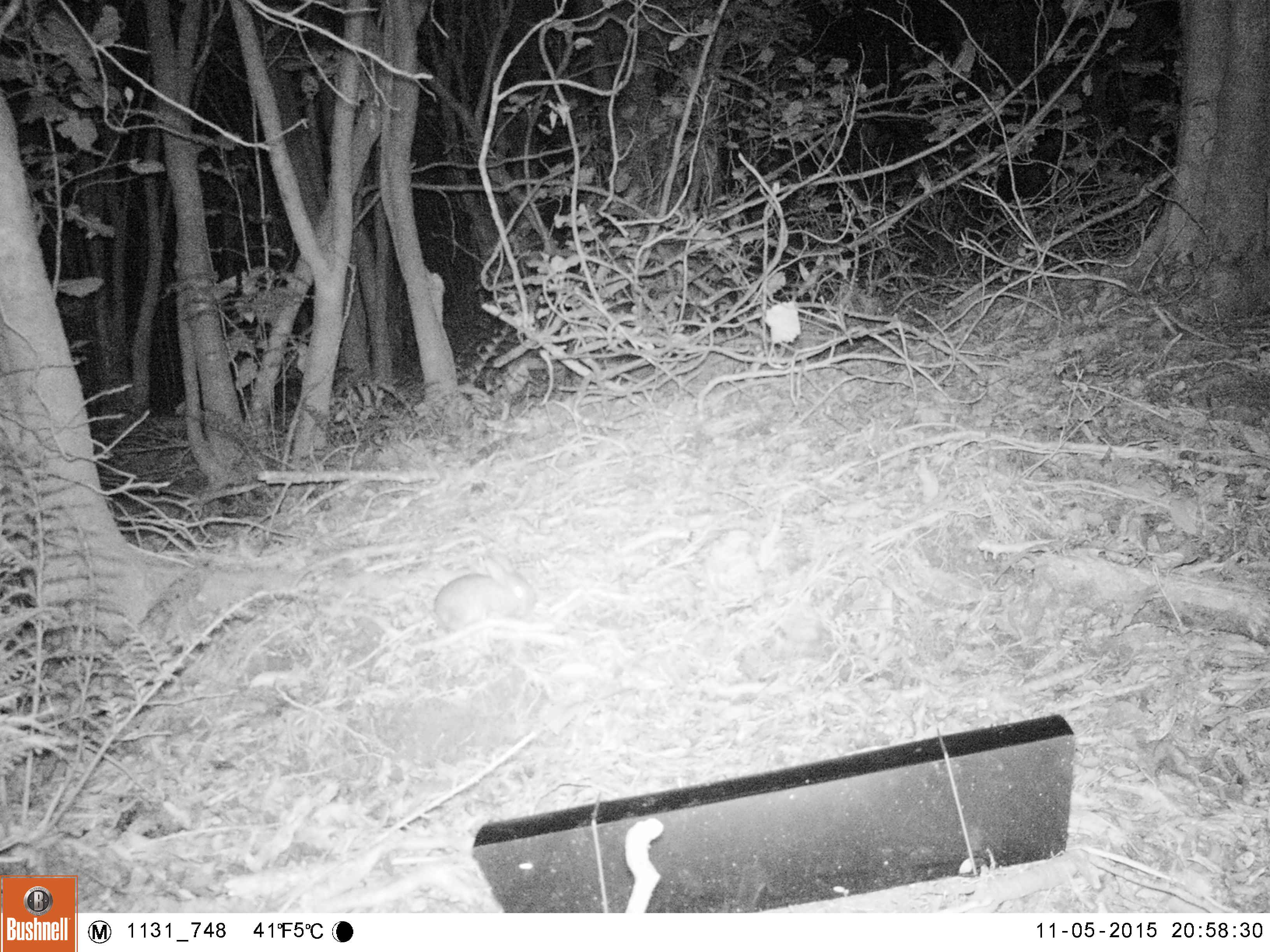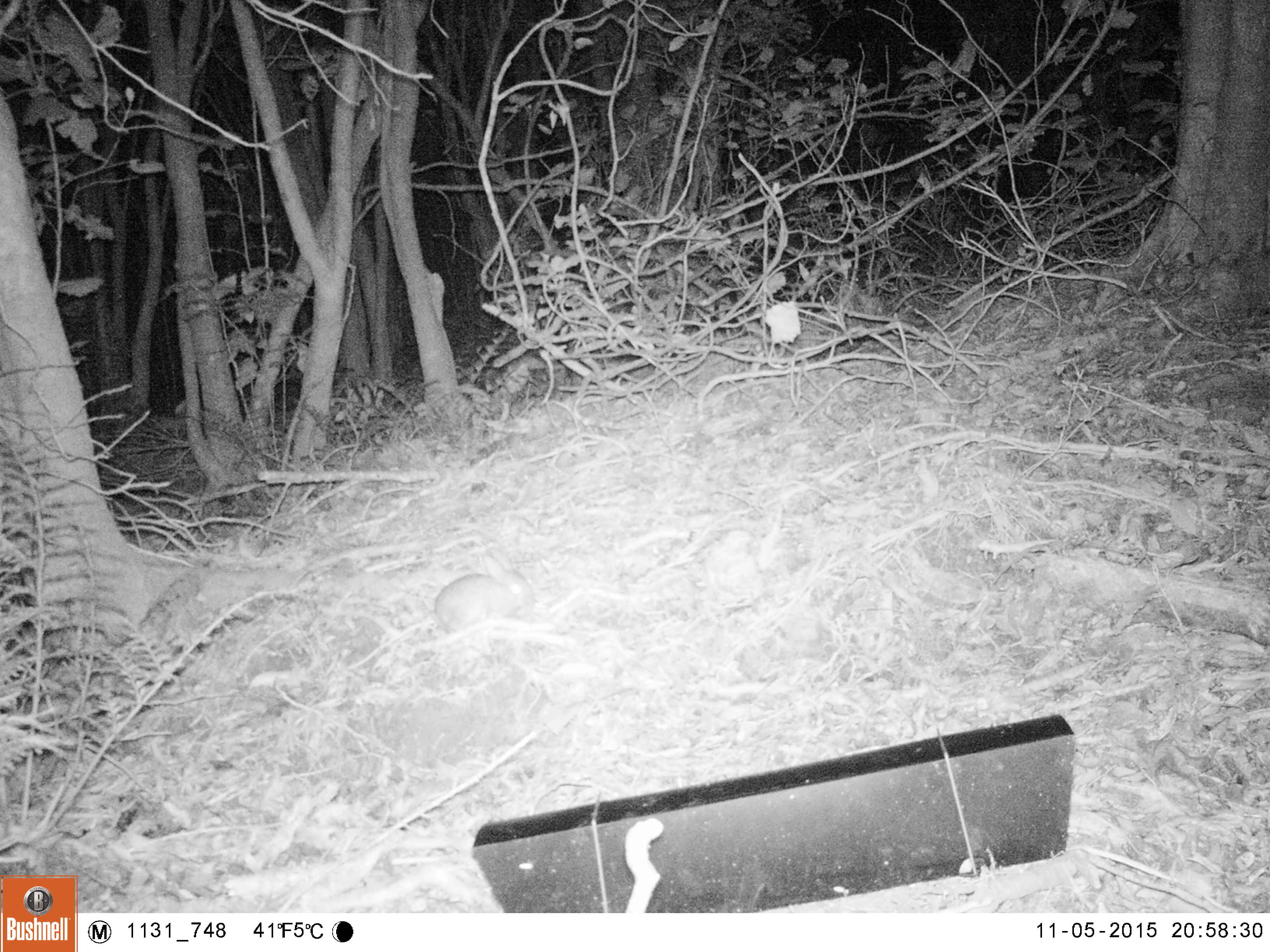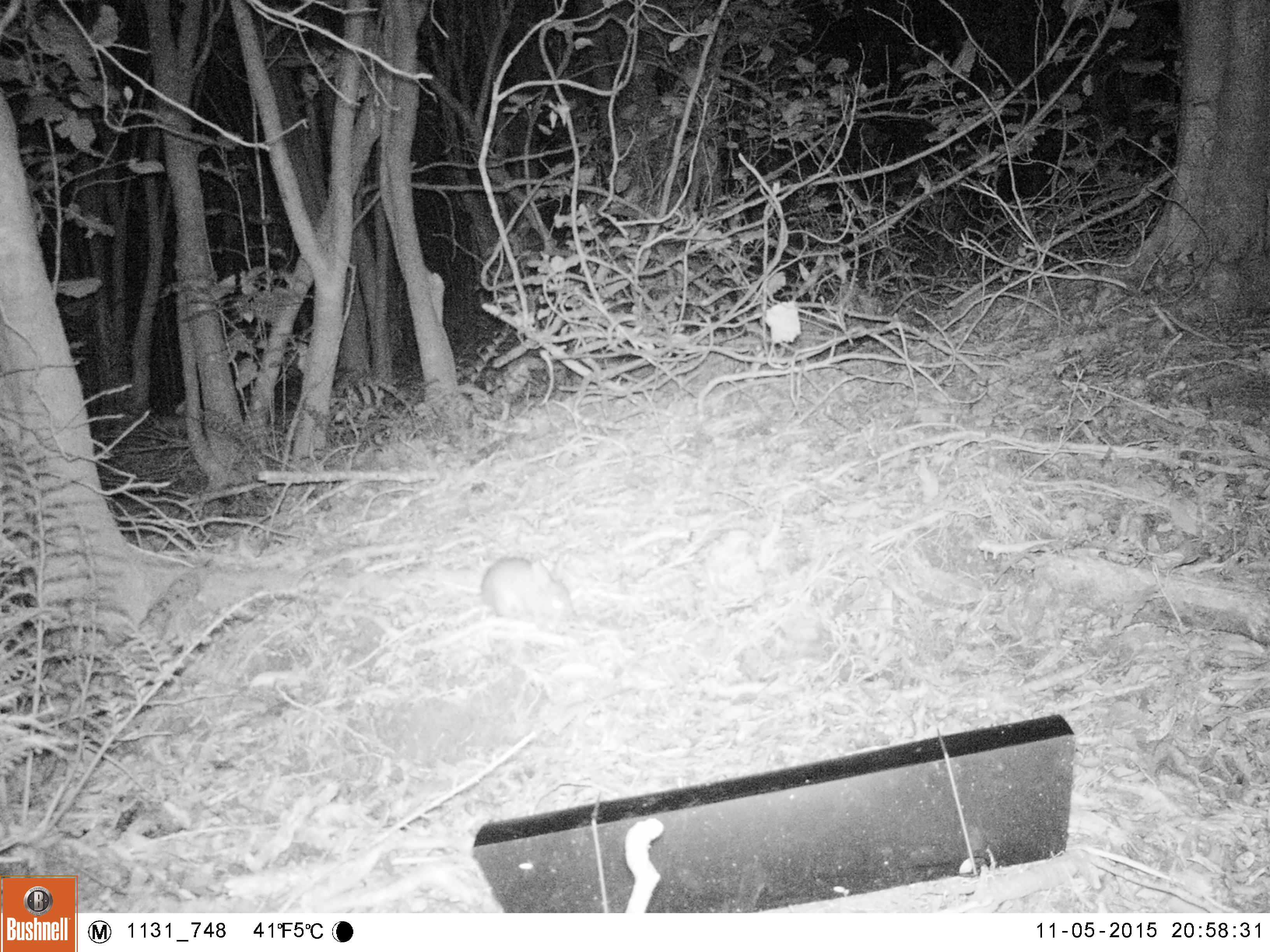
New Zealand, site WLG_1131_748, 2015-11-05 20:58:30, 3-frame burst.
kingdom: Animalia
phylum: Chordata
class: Mammalia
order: Lagomorpha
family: Leporidae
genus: Oryctolagus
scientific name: Oryctolagus cuniculus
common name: european rabbit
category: rabbit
Rabbit (european rabbit) (Oryctolagus cuniculus).